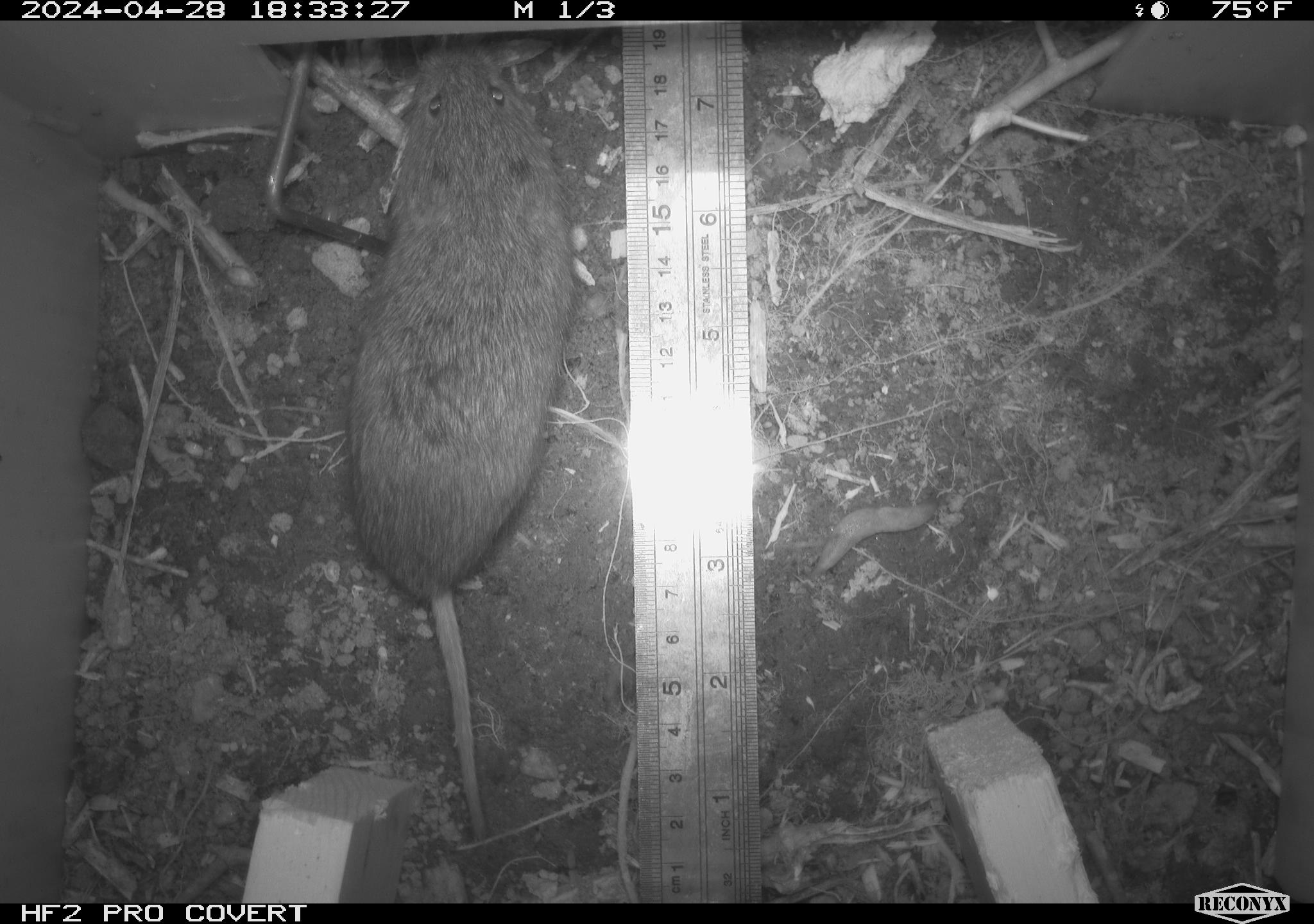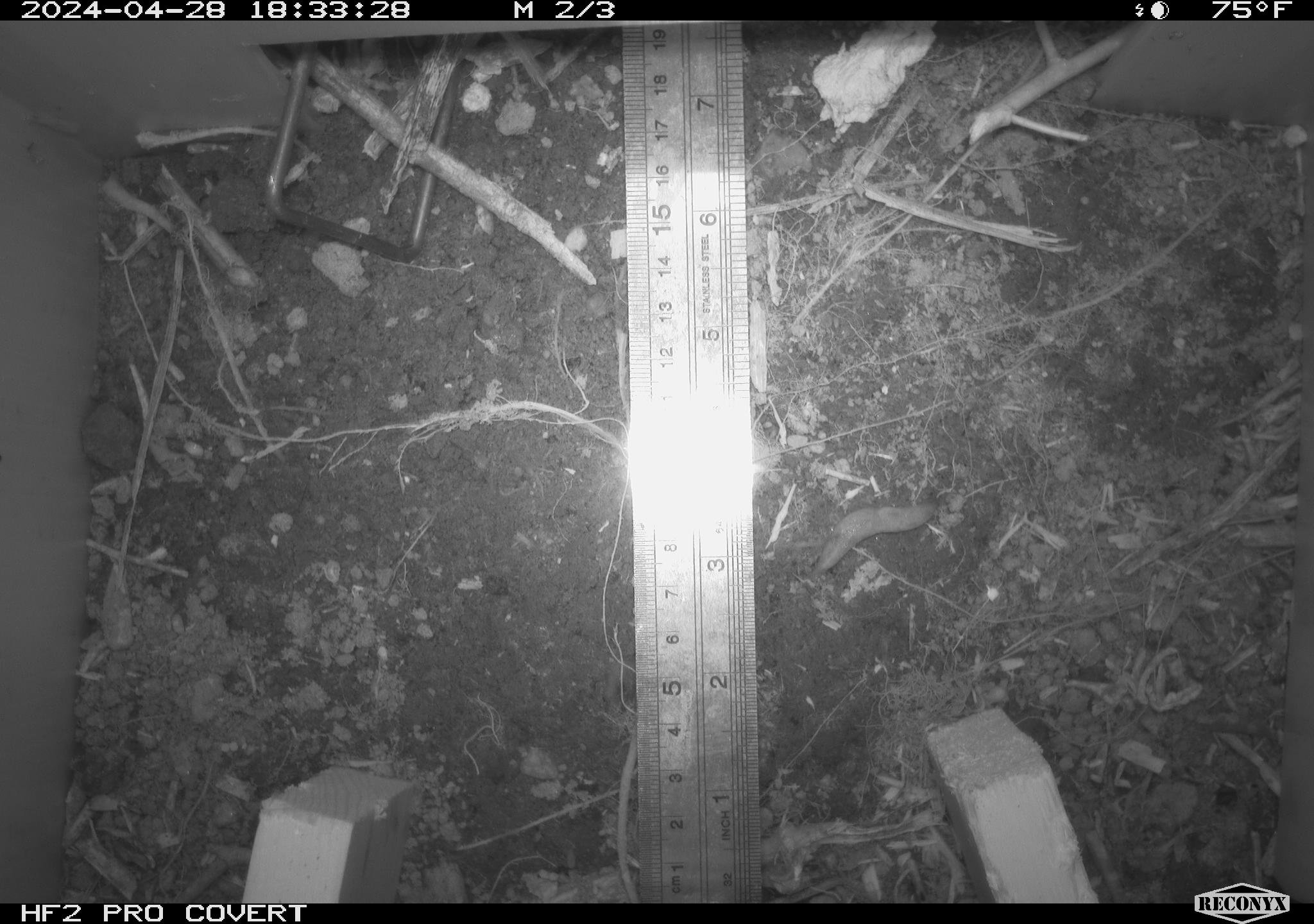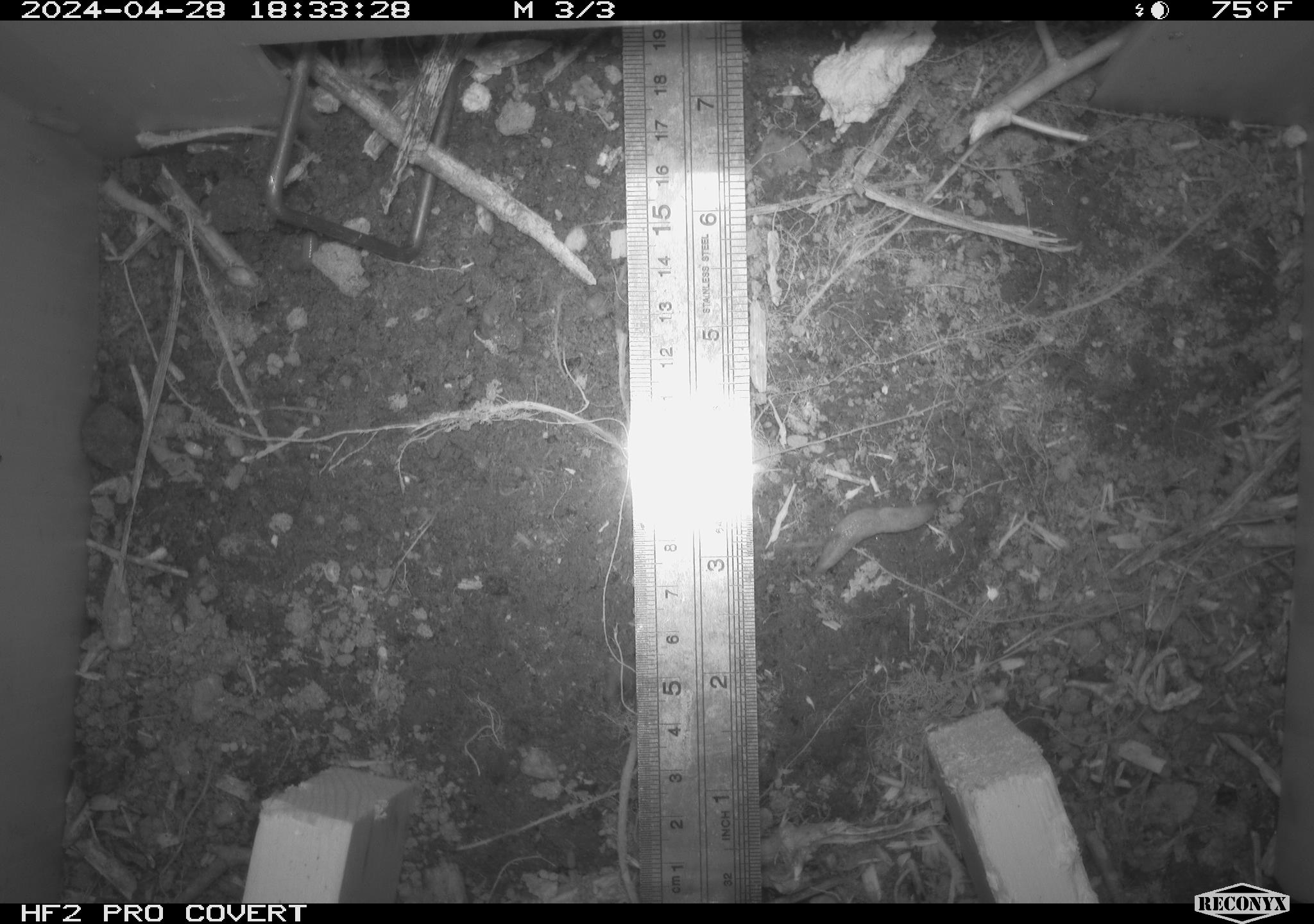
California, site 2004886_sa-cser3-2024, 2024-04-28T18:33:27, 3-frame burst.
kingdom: Animalia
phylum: Chordata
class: Mammalia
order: Rodentia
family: Cricetidae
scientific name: Cricetidae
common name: hamsters, voles, lemmings, and allies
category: cricetidae family